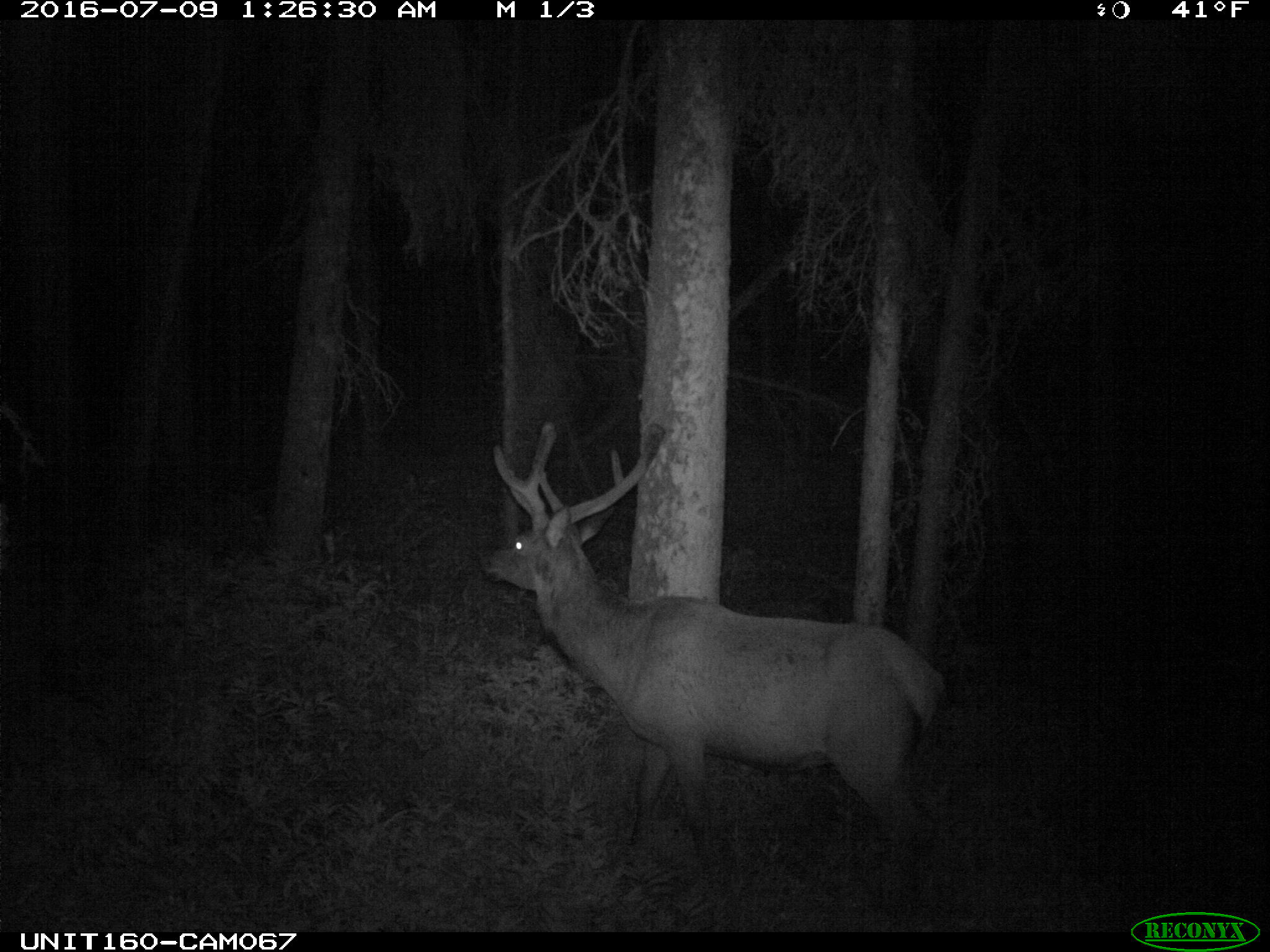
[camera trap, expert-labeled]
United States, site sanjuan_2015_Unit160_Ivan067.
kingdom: Animalia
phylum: Chordata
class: Mammalia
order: Artiodactyla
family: Cervidae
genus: Cervus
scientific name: Cervus elaphus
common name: red deer